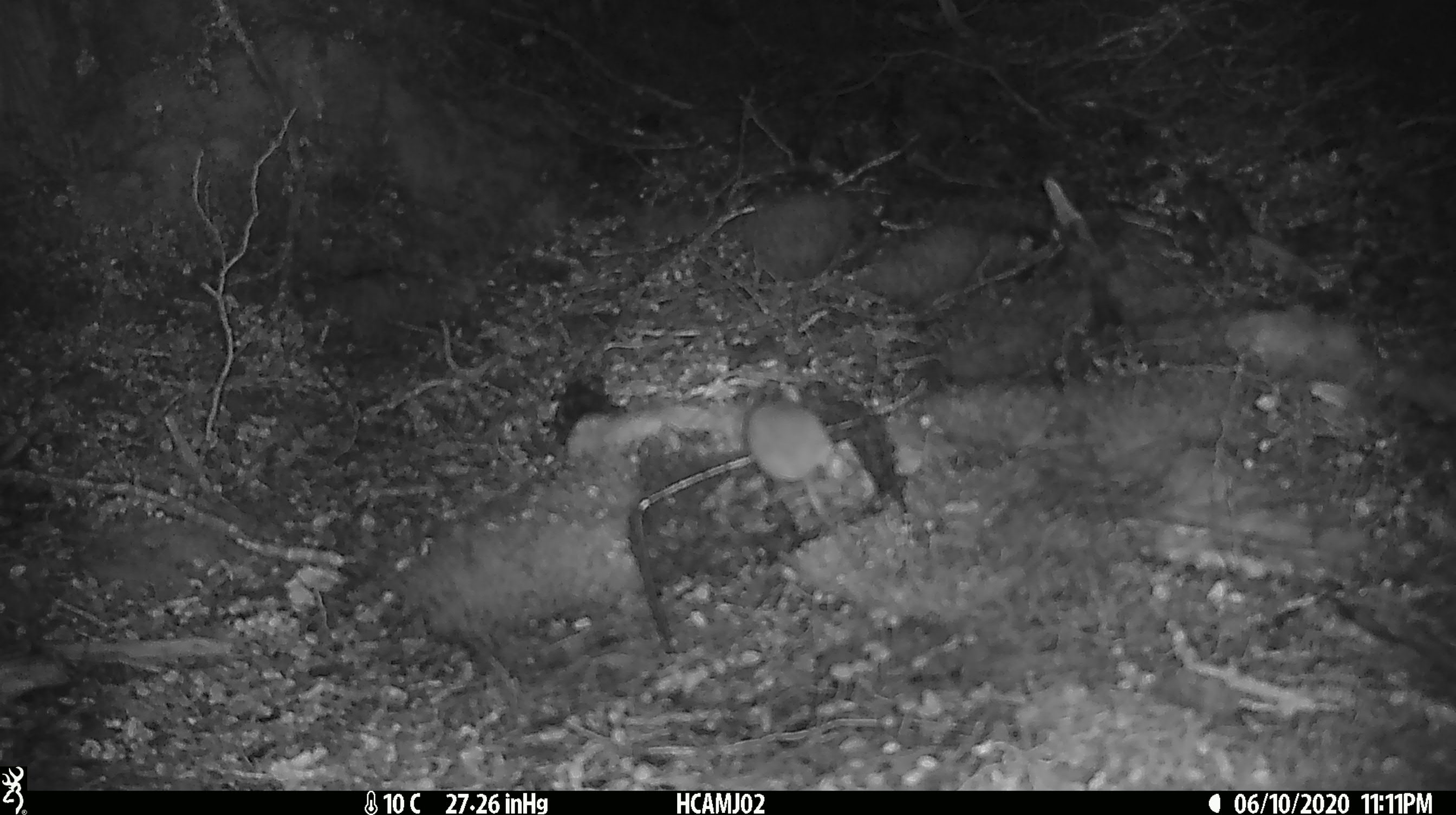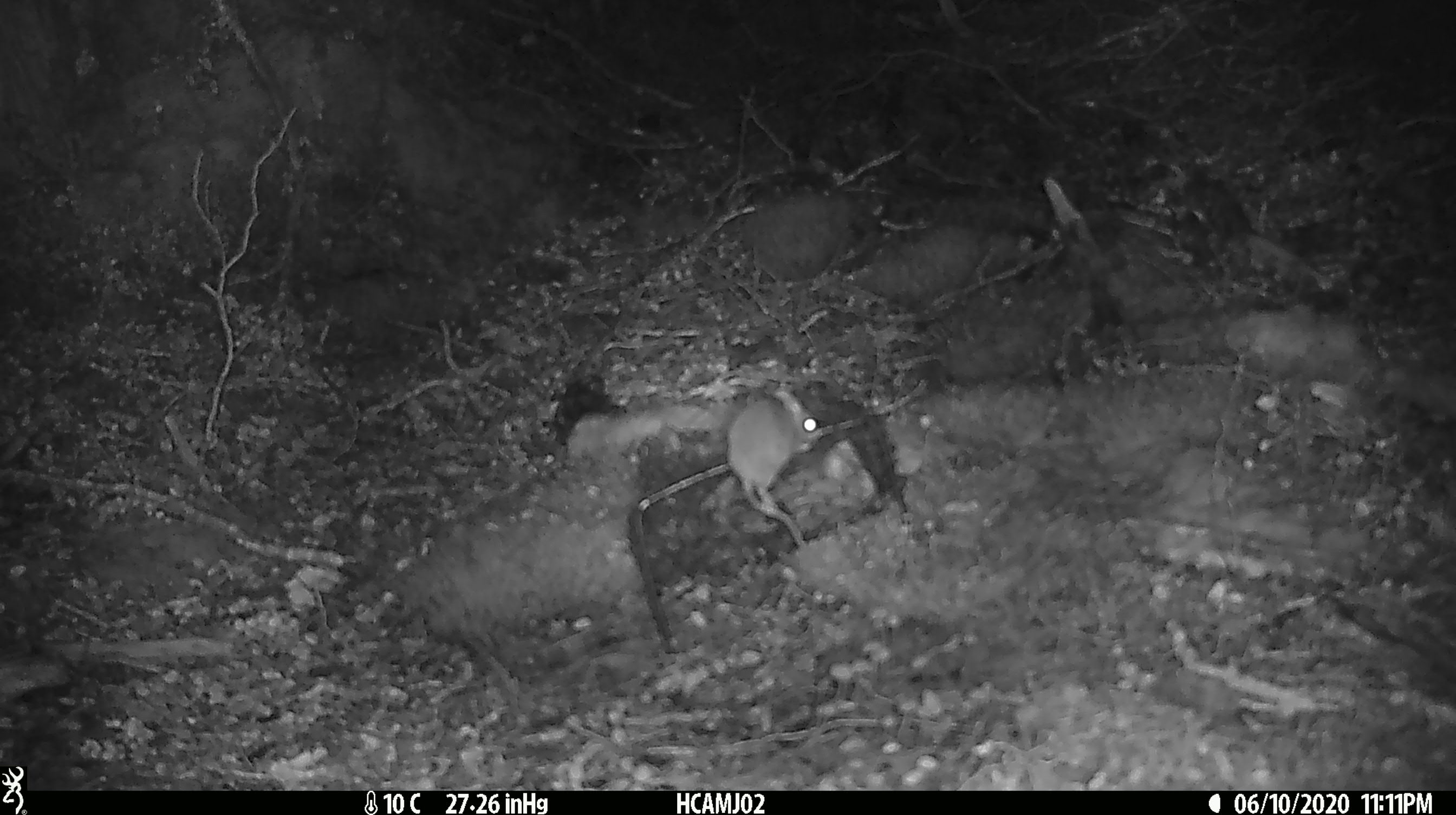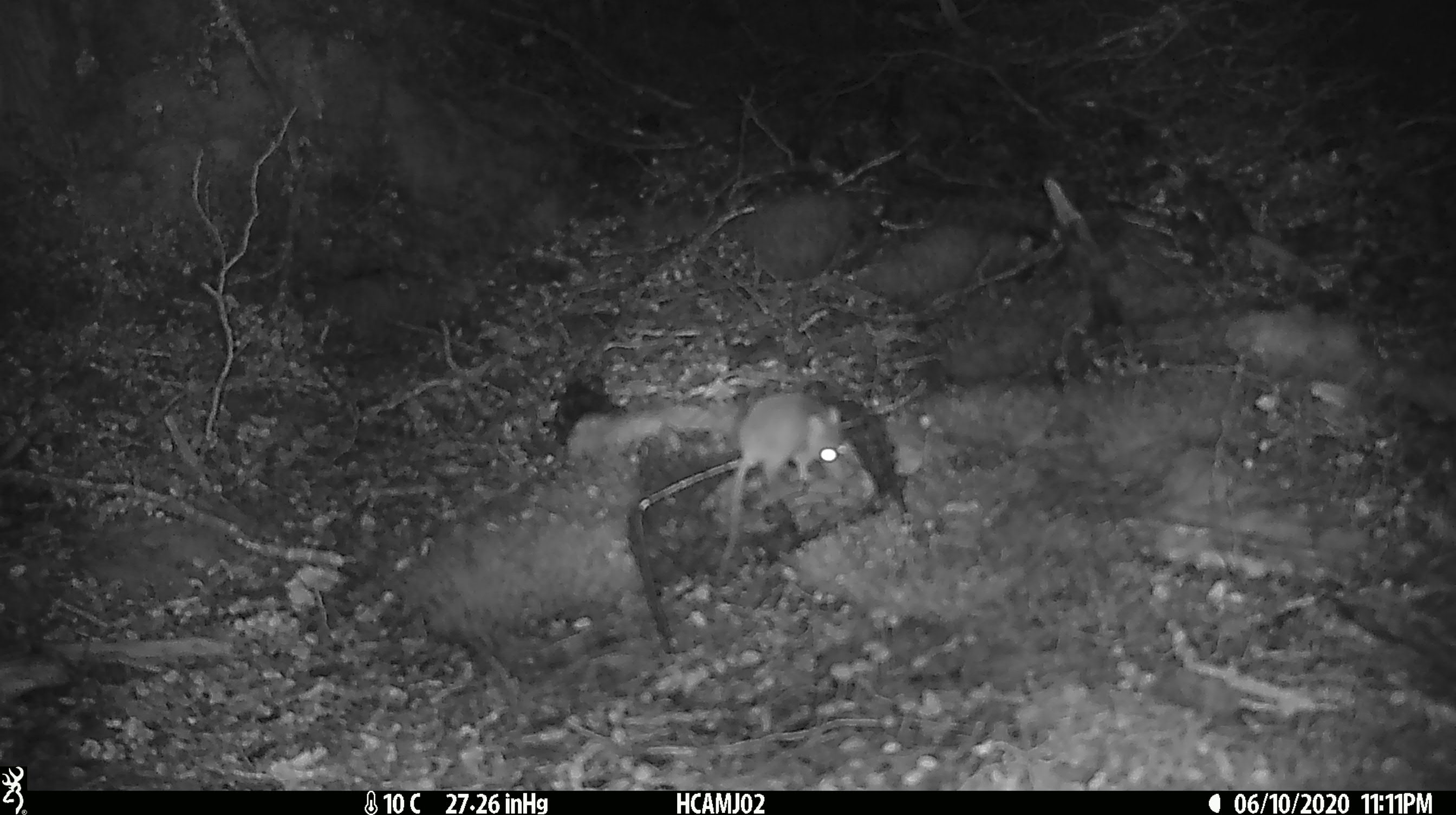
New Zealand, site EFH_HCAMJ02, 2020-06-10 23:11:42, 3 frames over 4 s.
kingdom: Animalia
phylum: Chordata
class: Mammalia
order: Rodentia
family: Muridae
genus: Mus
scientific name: Mus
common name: mouse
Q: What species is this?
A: Mouse (Mus).